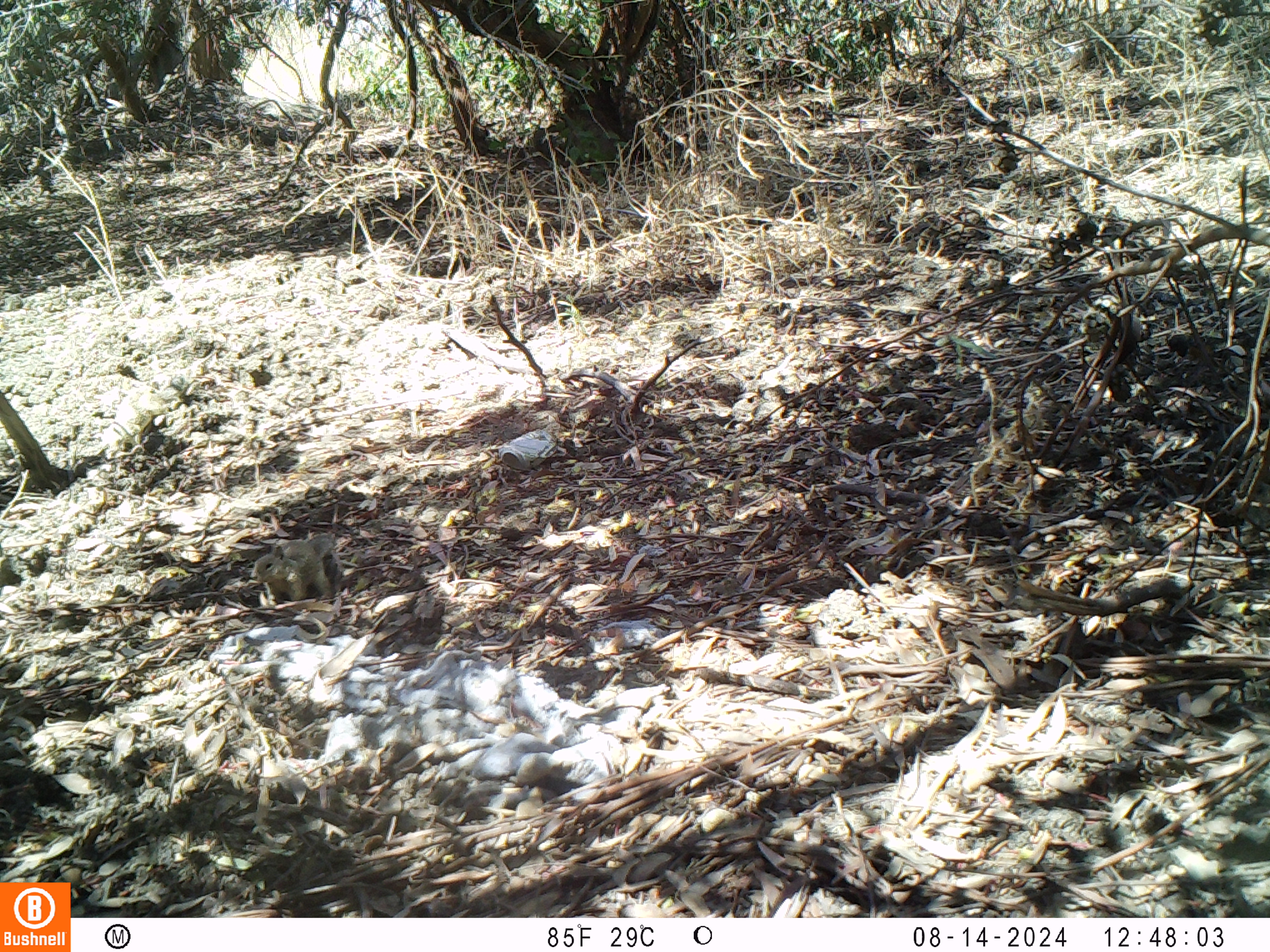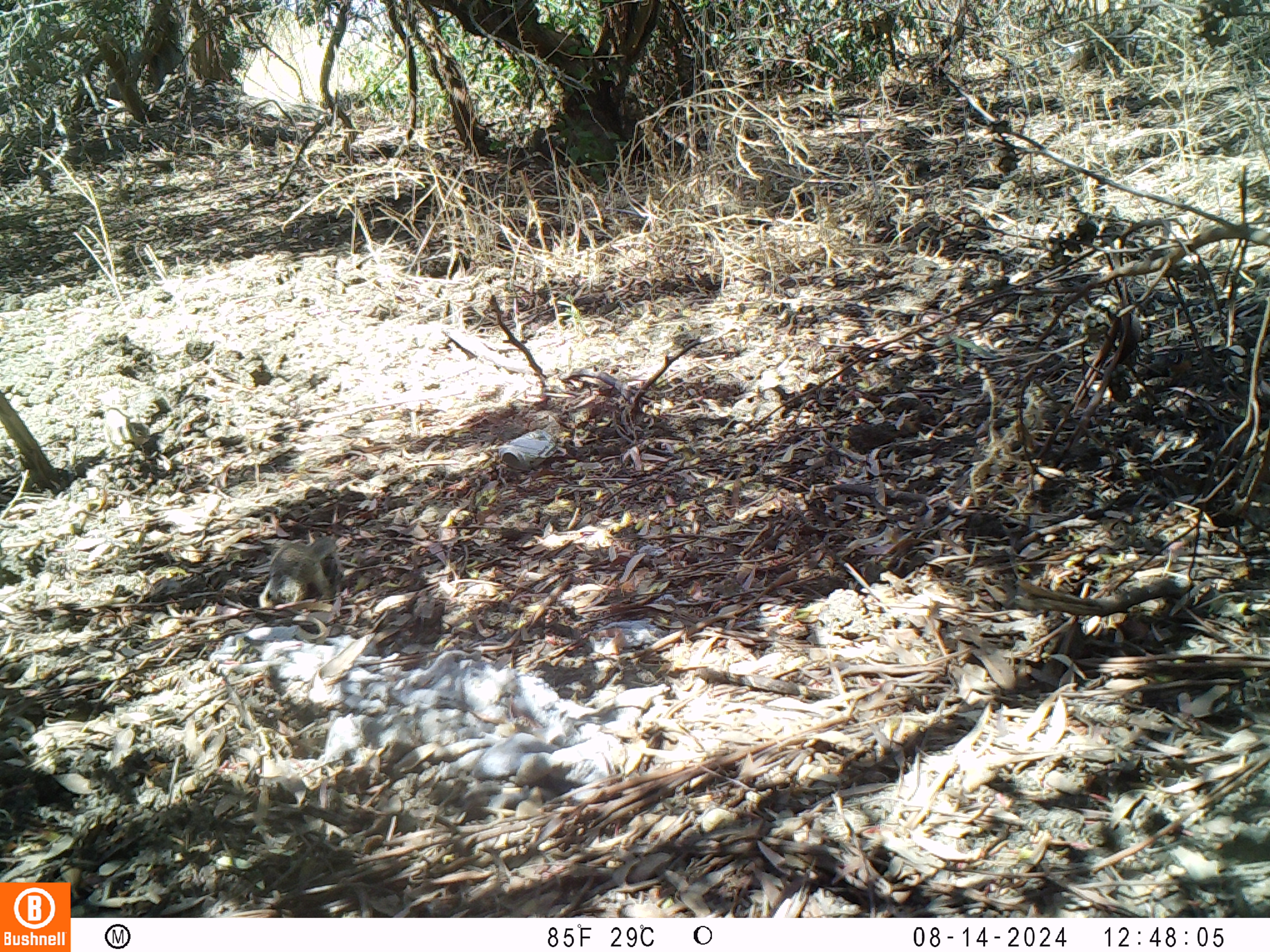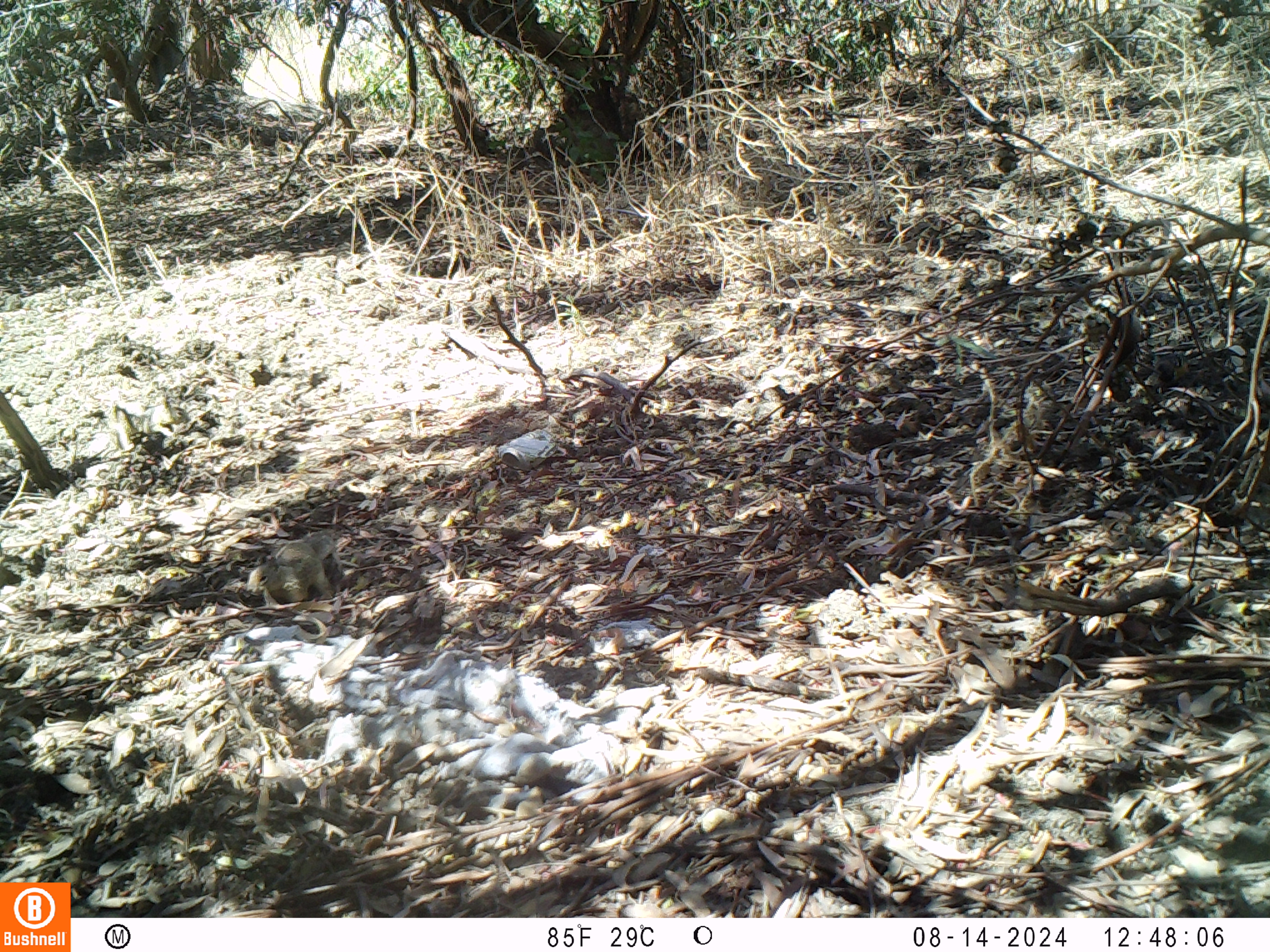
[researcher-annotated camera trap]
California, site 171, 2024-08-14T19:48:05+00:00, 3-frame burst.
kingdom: Animalia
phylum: Chordata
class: Mammalia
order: Rodentia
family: Sciuridae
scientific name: Sciuridae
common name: squirrel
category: unknown squirrel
Unknown squirrel (squirrel) (Sciuridae).